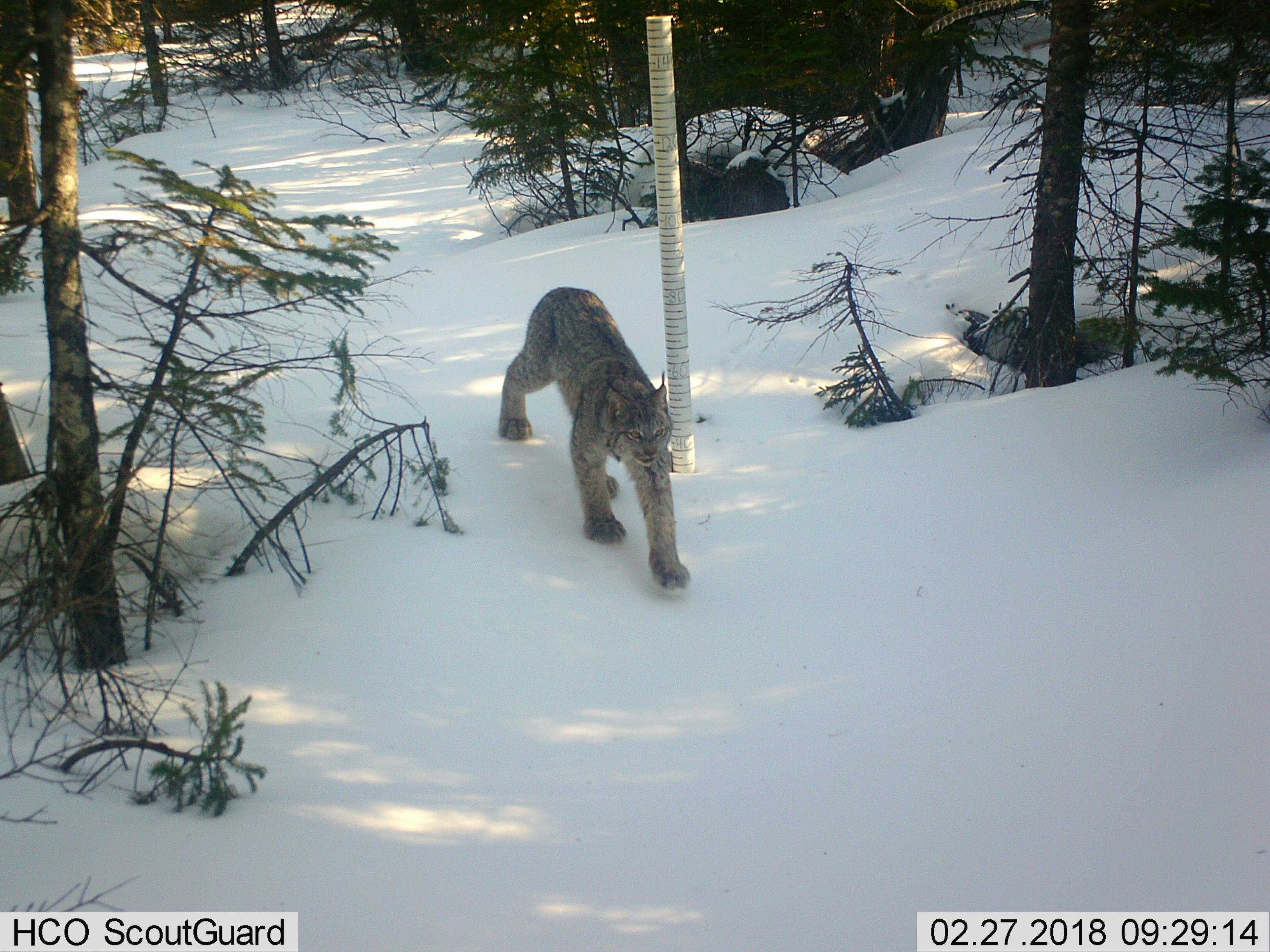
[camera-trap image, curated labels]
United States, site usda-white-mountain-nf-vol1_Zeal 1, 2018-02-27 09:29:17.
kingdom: Animalia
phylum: Chordata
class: Mammalia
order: Carnivora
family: Felidae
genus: Lynx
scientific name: Lynx canadensis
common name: canada lynx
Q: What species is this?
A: Canada lynx (Lynx canadensis).